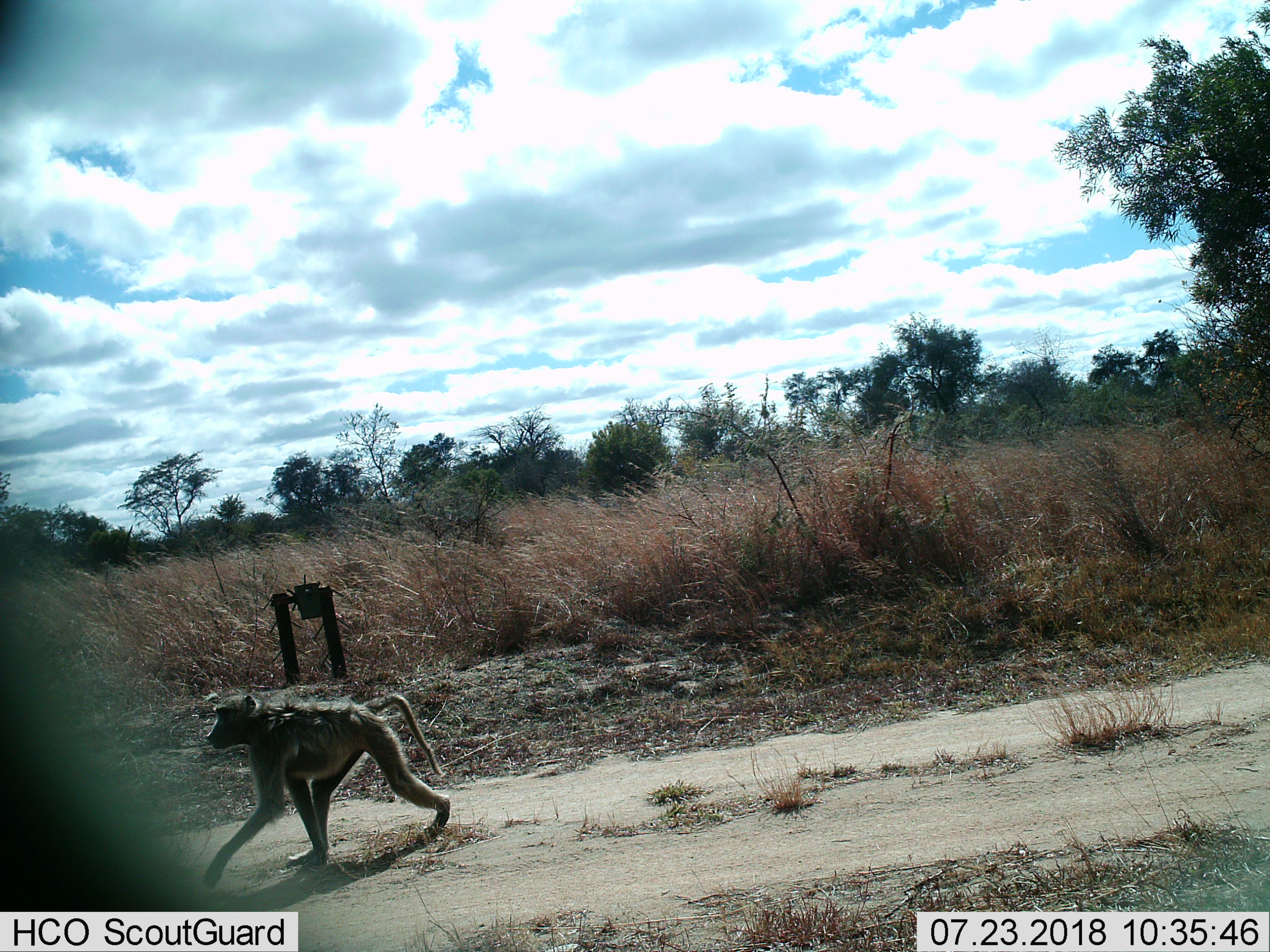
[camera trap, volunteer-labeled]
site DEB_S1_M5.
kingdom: Animalia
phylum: Chordata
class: Mammalia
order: Primates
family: Cercopithecidae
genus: Papio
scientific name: Papio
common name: baboon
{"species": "baboon (Papio)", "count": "1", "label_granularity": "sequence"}